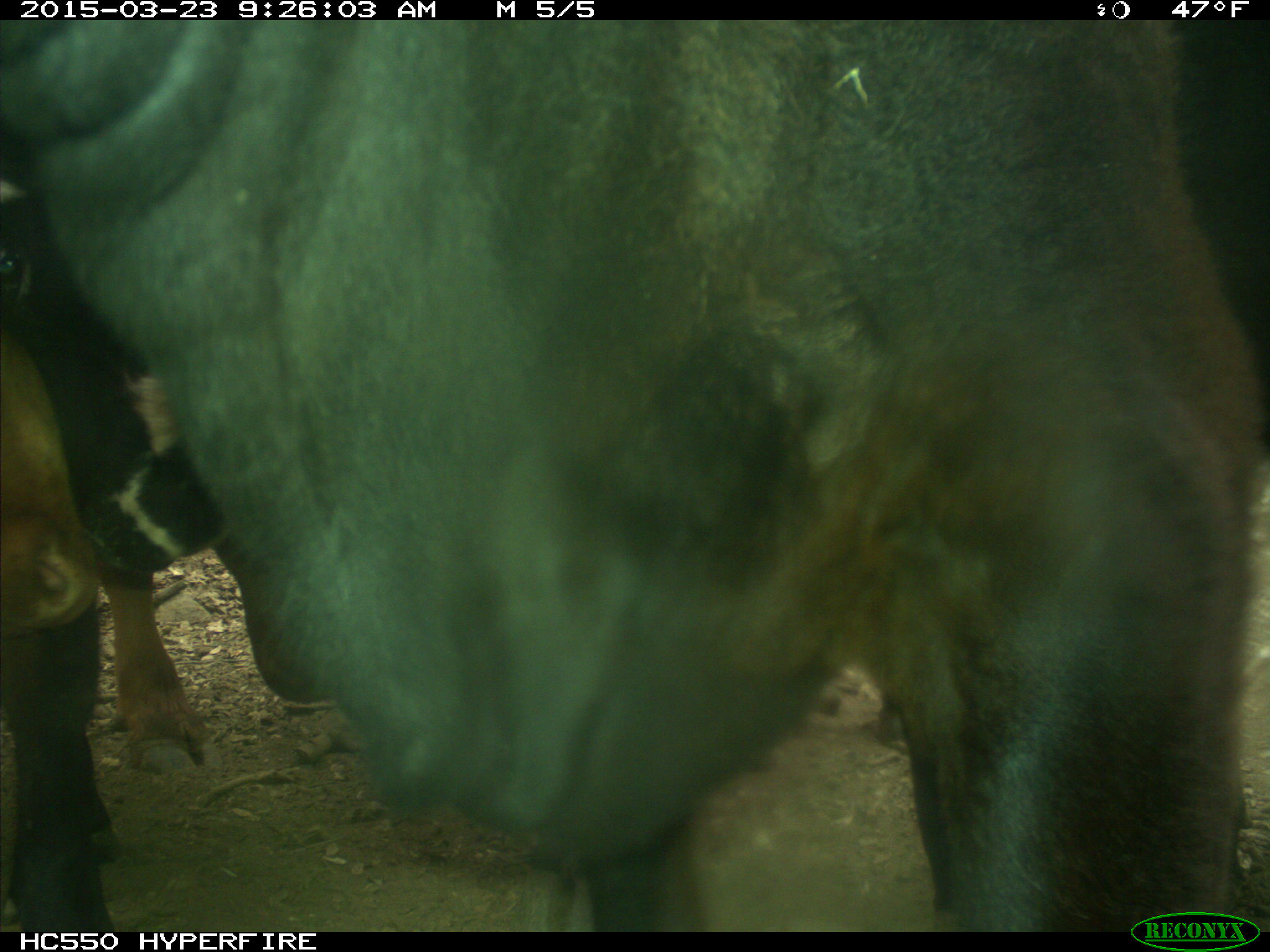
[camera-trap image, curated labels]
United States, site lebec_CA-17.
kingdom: Animalia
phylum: Chordata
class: Mammalia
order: Artiodactyla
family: Bovidae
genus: Bos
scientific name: Bos taurus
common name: domestic cow